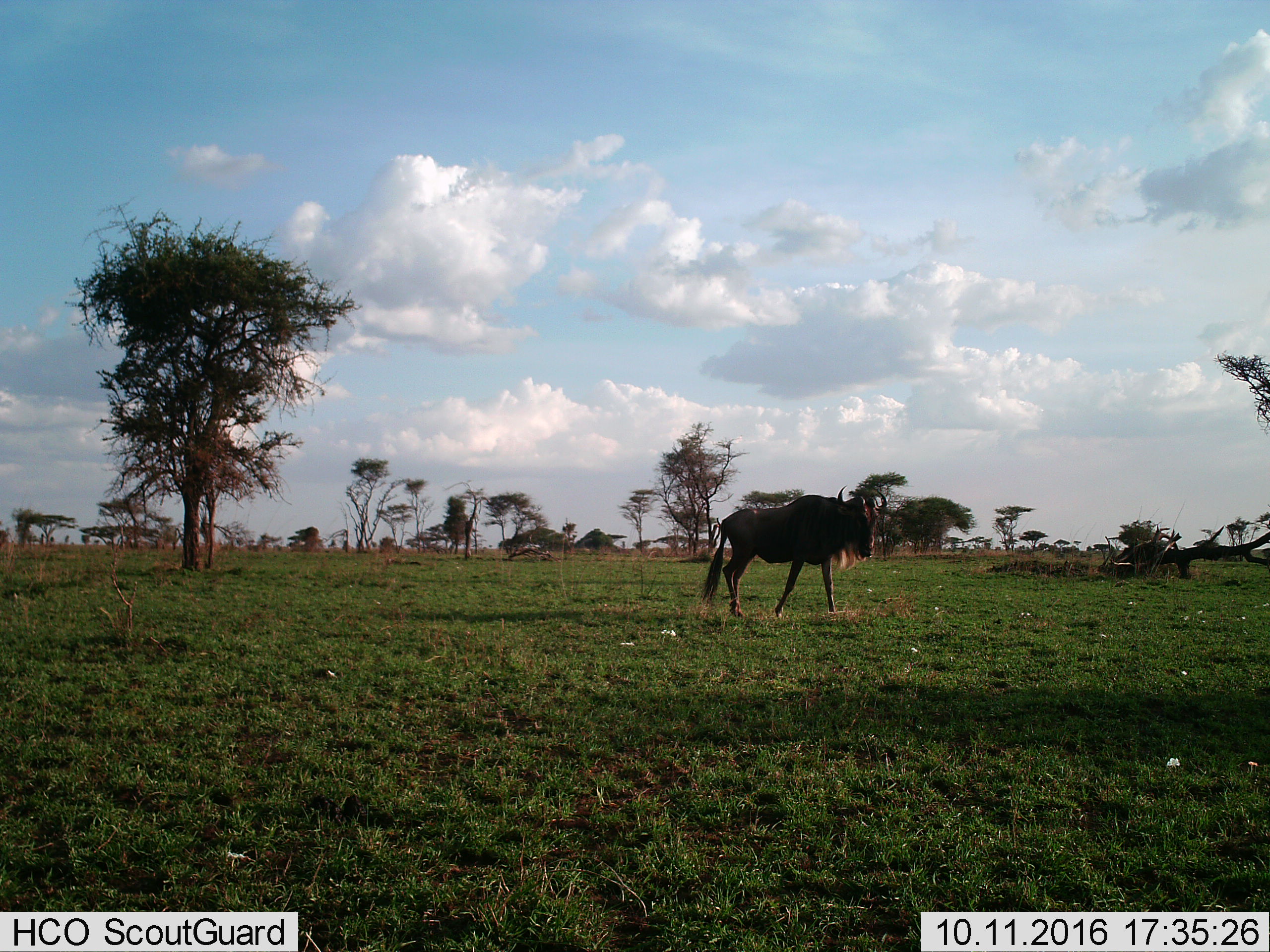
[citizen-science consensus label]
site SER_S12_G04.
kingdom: Animalia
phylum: Chordata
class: Mammalia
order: Artiodactyla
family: Bovidae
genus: Connochaetes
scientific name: Connochaetes taurinus taurinus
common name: blue wildebeest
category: wildebeestblue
Wildebeestblue (blue wildebeest) (Connochaetes taurinus taurinus), count 1. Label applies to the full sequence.